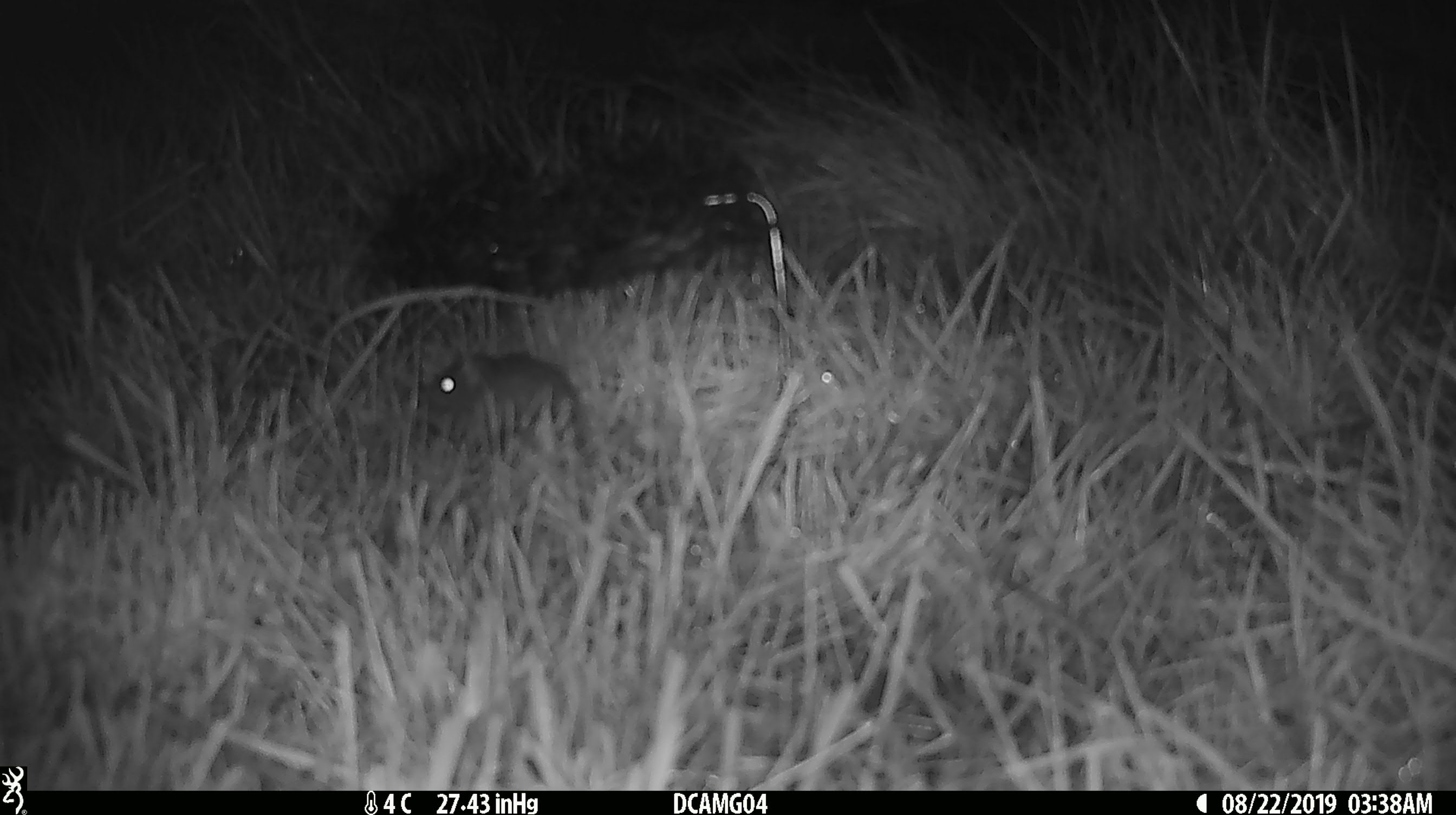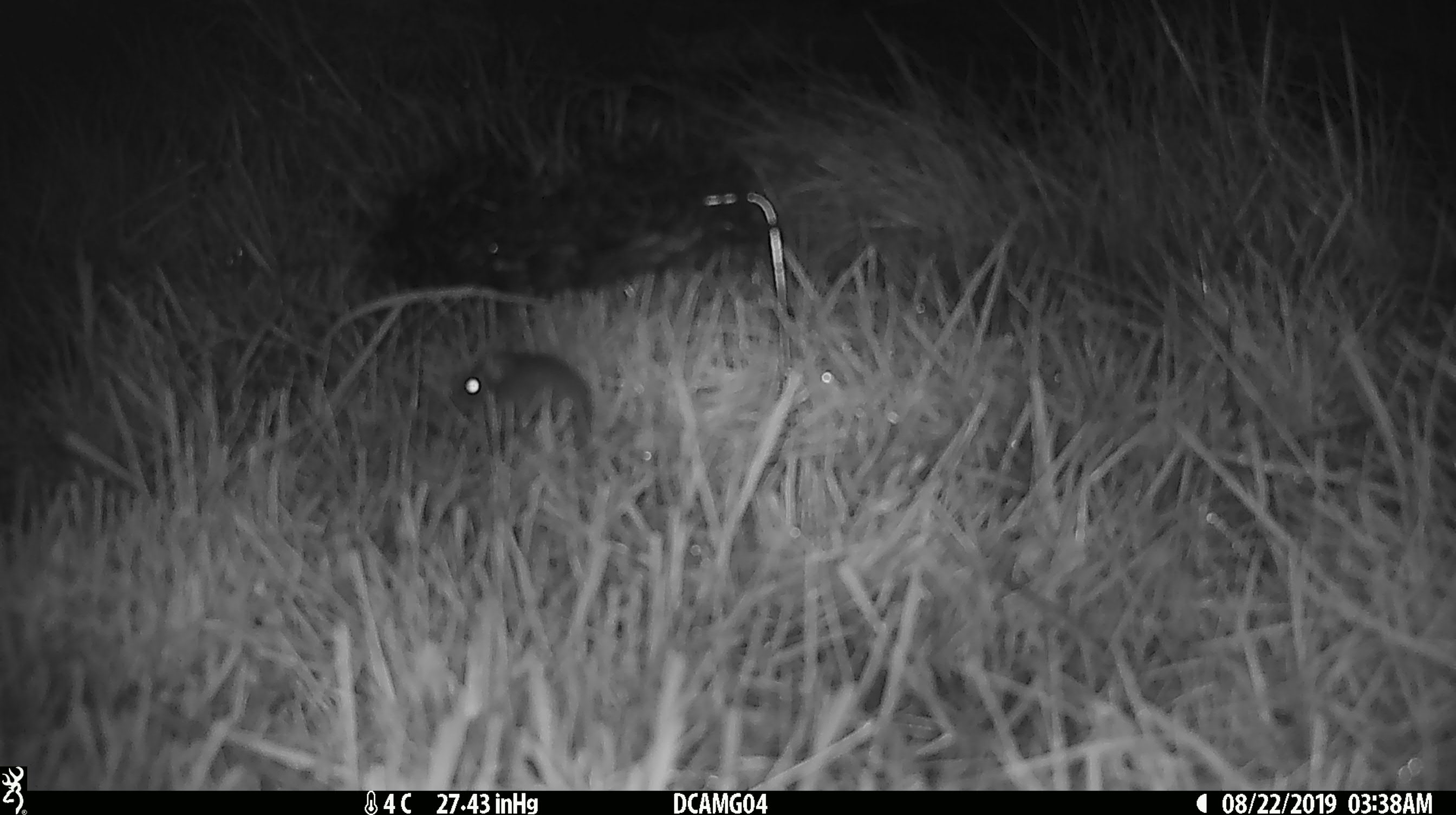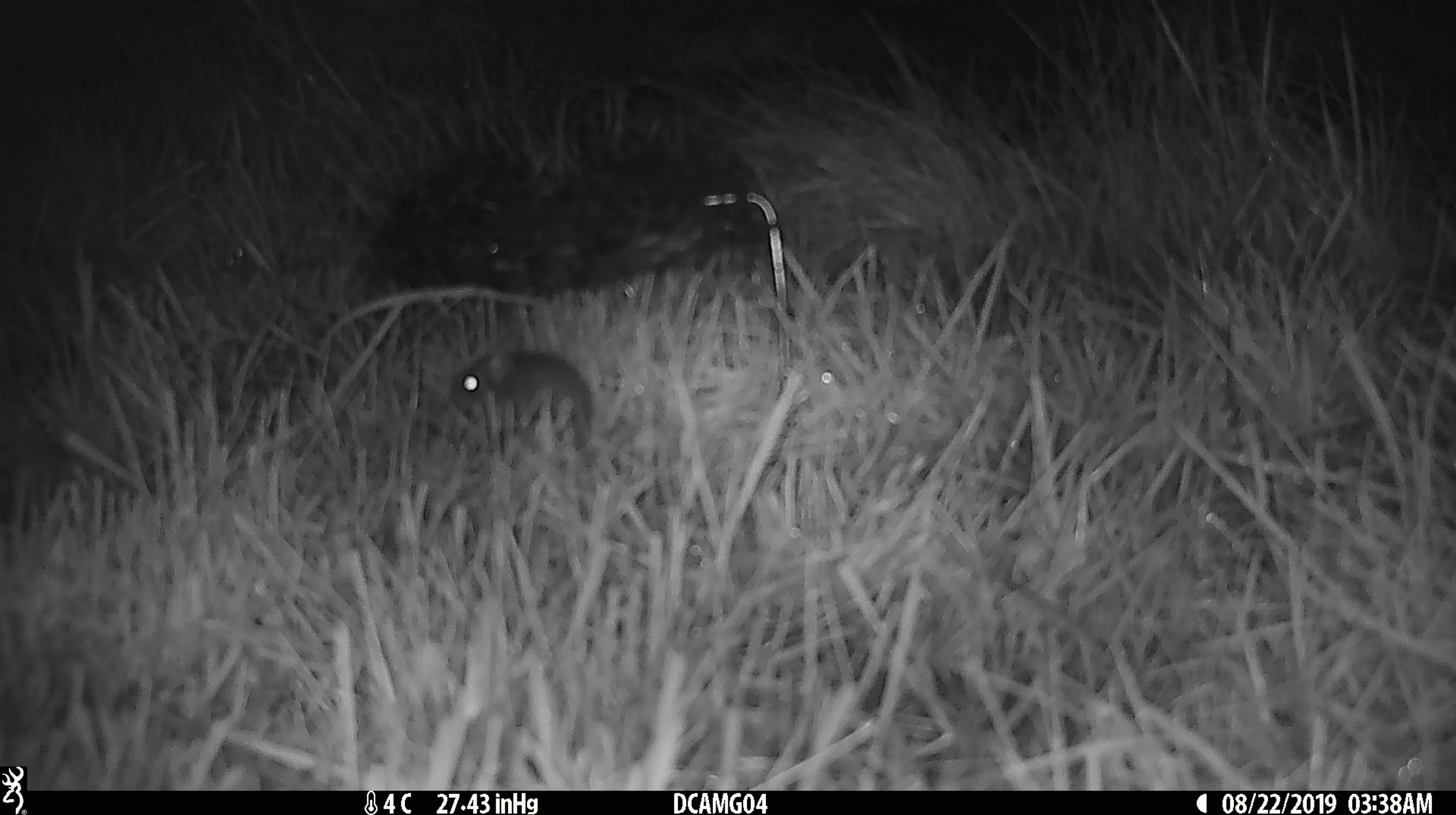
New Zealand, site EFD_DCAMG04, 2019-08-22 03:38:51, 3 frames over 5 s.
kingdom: Animalia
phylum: Chordata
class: Mammalia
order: Rodentia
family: Muridae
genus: Mus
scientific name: Mus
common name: mouse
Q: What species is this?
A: Mouse (Mus).